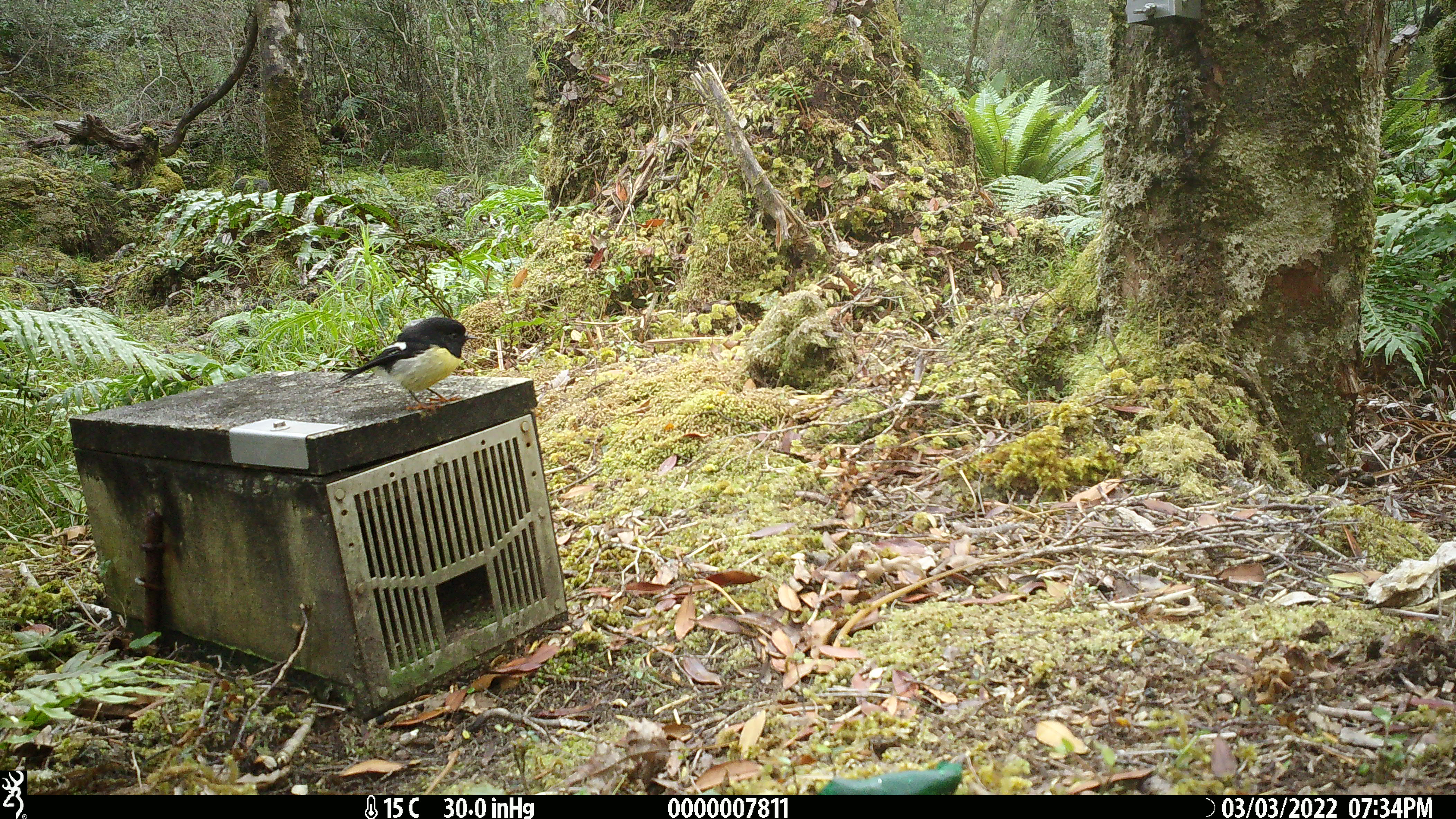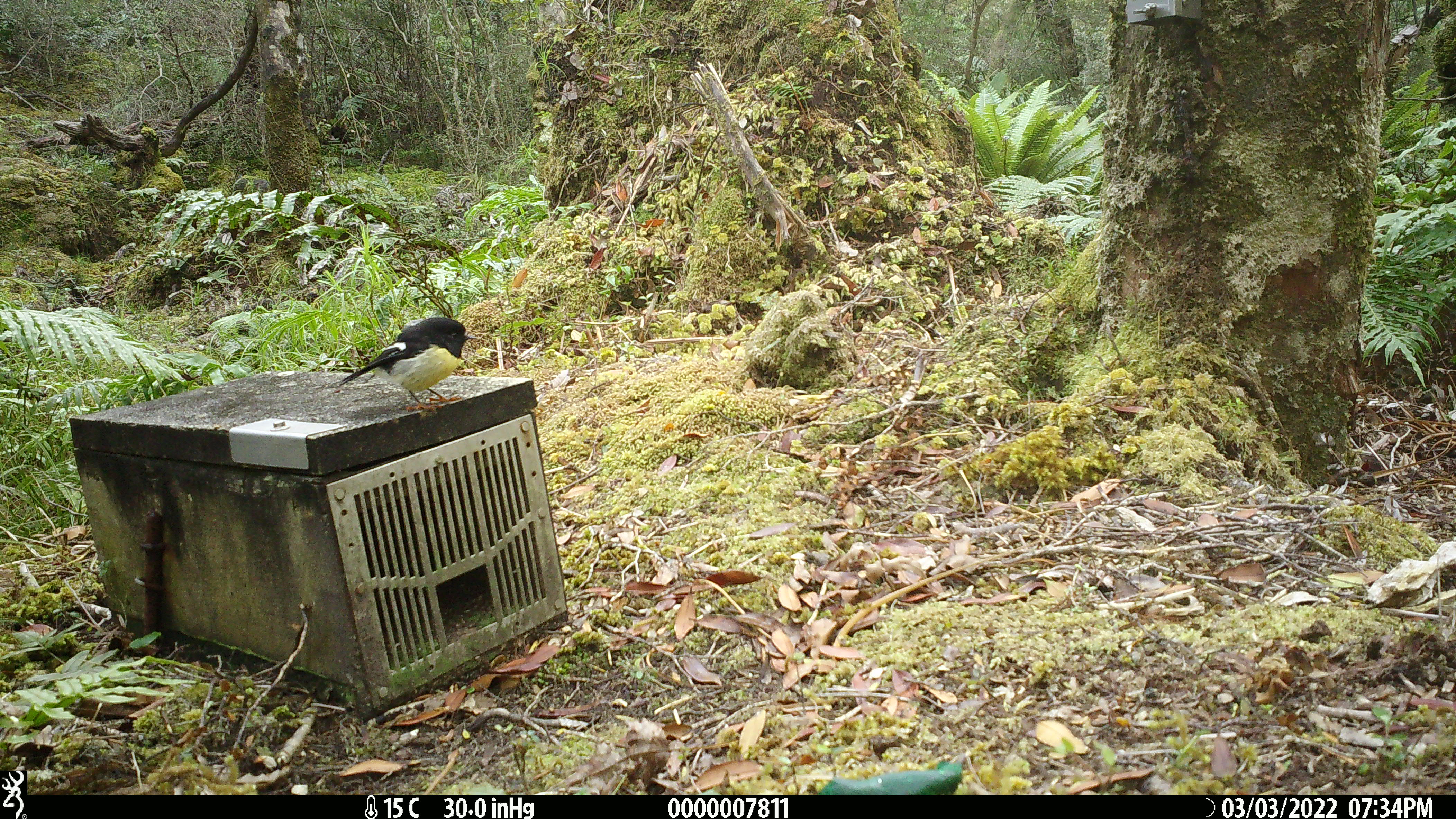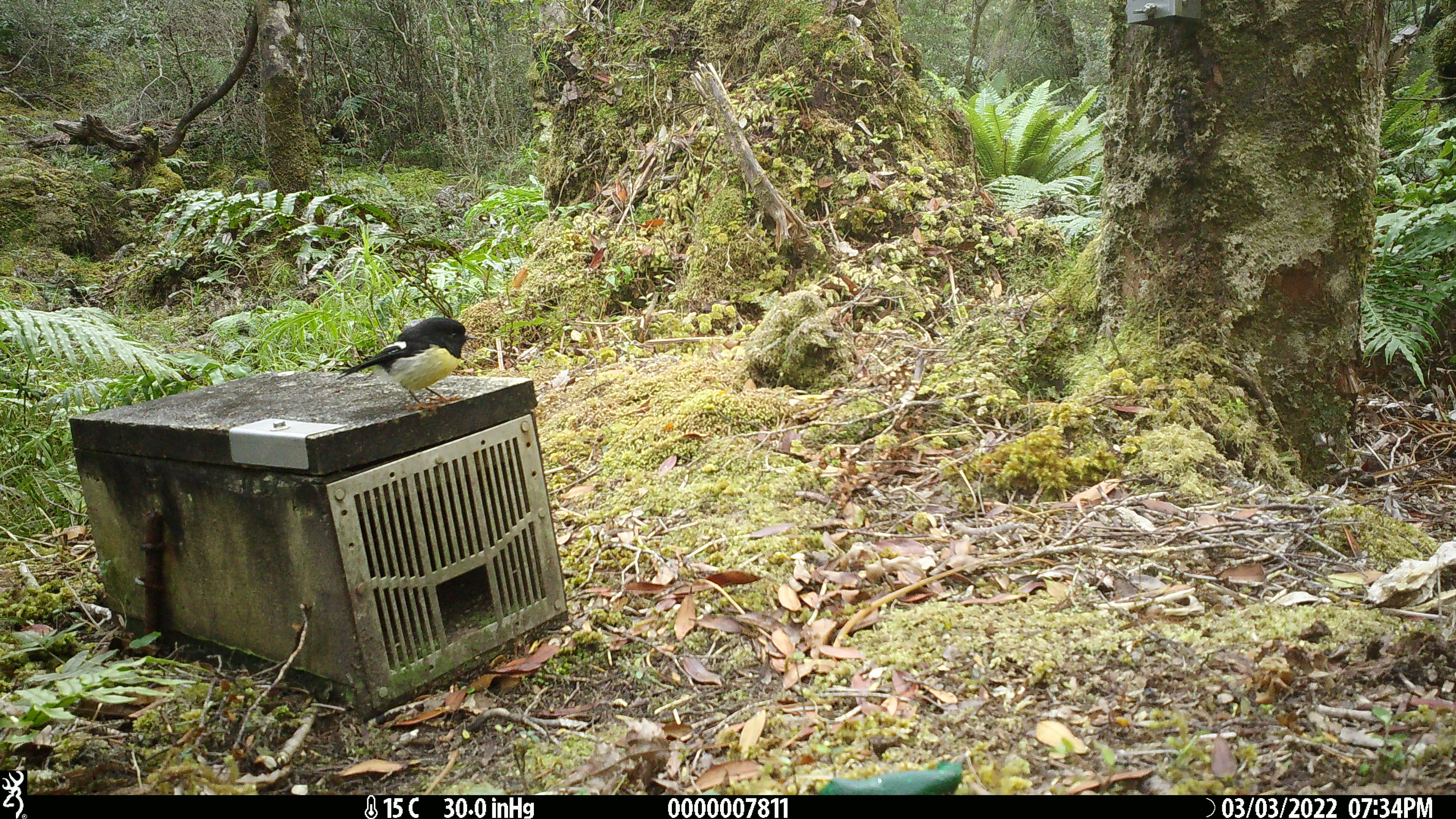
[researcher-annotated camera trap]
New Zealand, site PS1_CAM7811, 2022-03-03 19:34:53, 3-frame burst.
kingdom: Animalia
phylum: Chordata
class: Aves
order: Passeriformes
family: Petroicidae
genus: Petroica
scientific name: Petroica macrocephala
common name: tomtit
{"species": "tomtit (Petroica macrocephala)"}